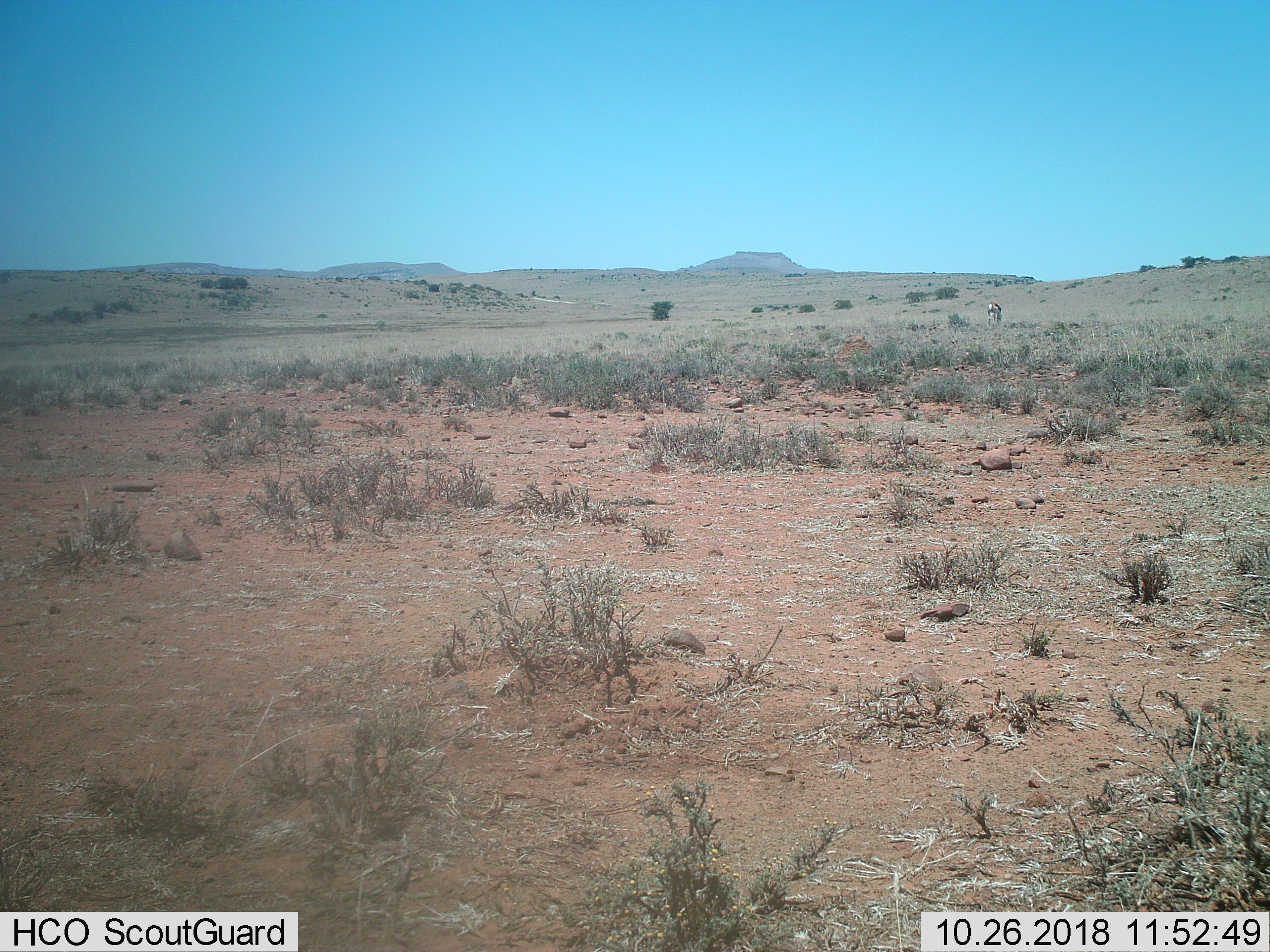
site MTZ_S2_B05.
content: unidentified animal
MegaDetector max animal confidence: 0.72